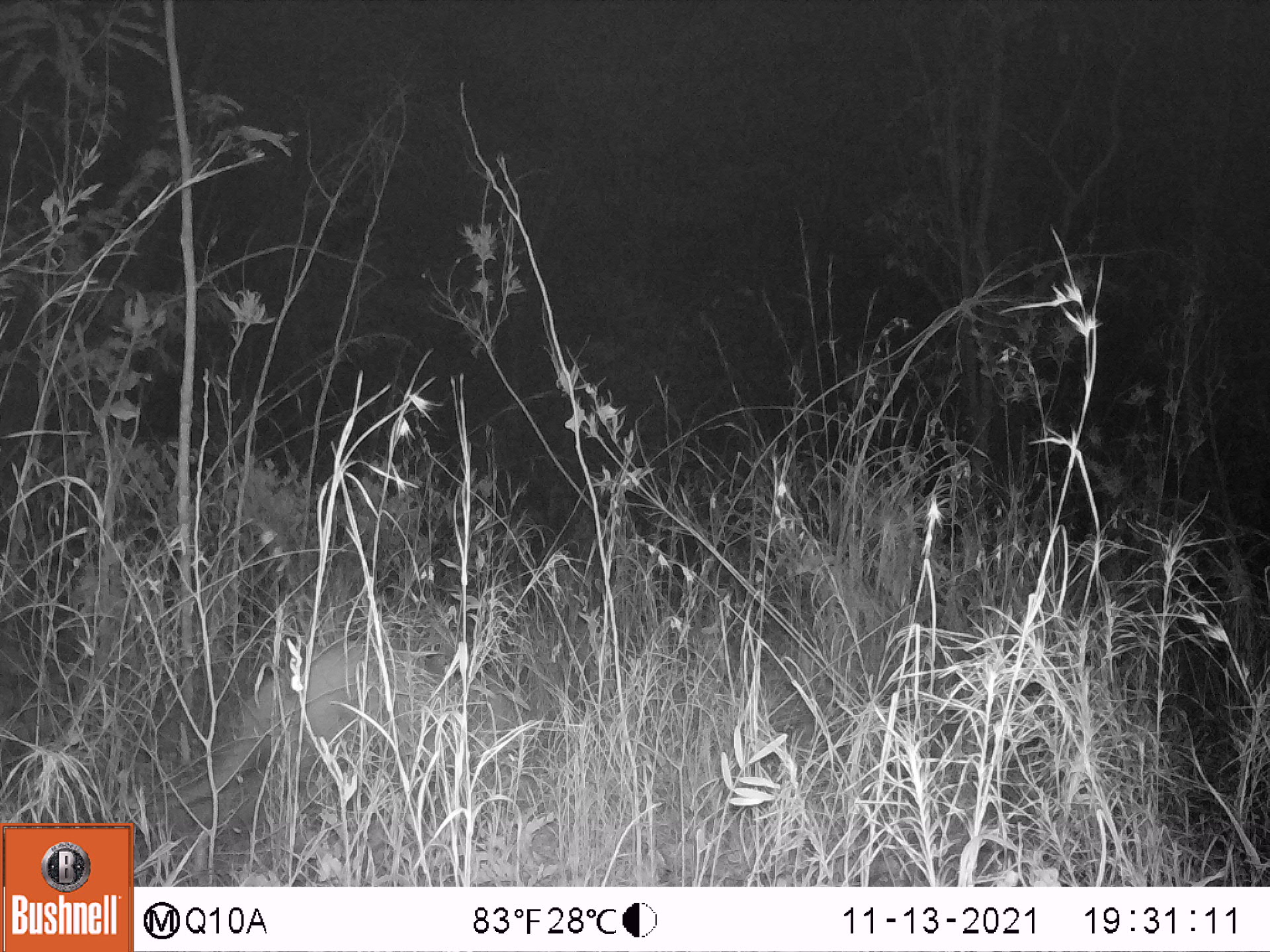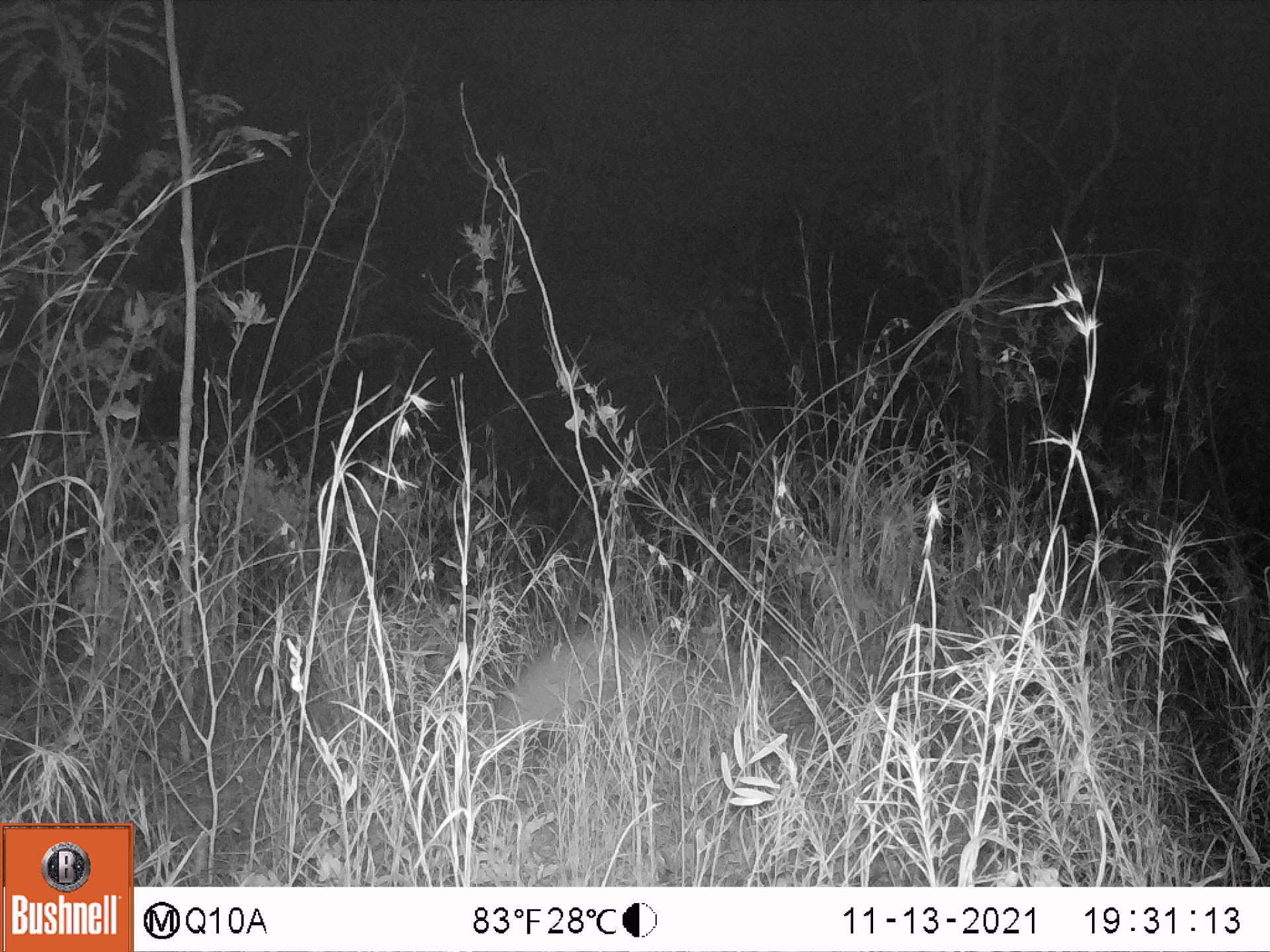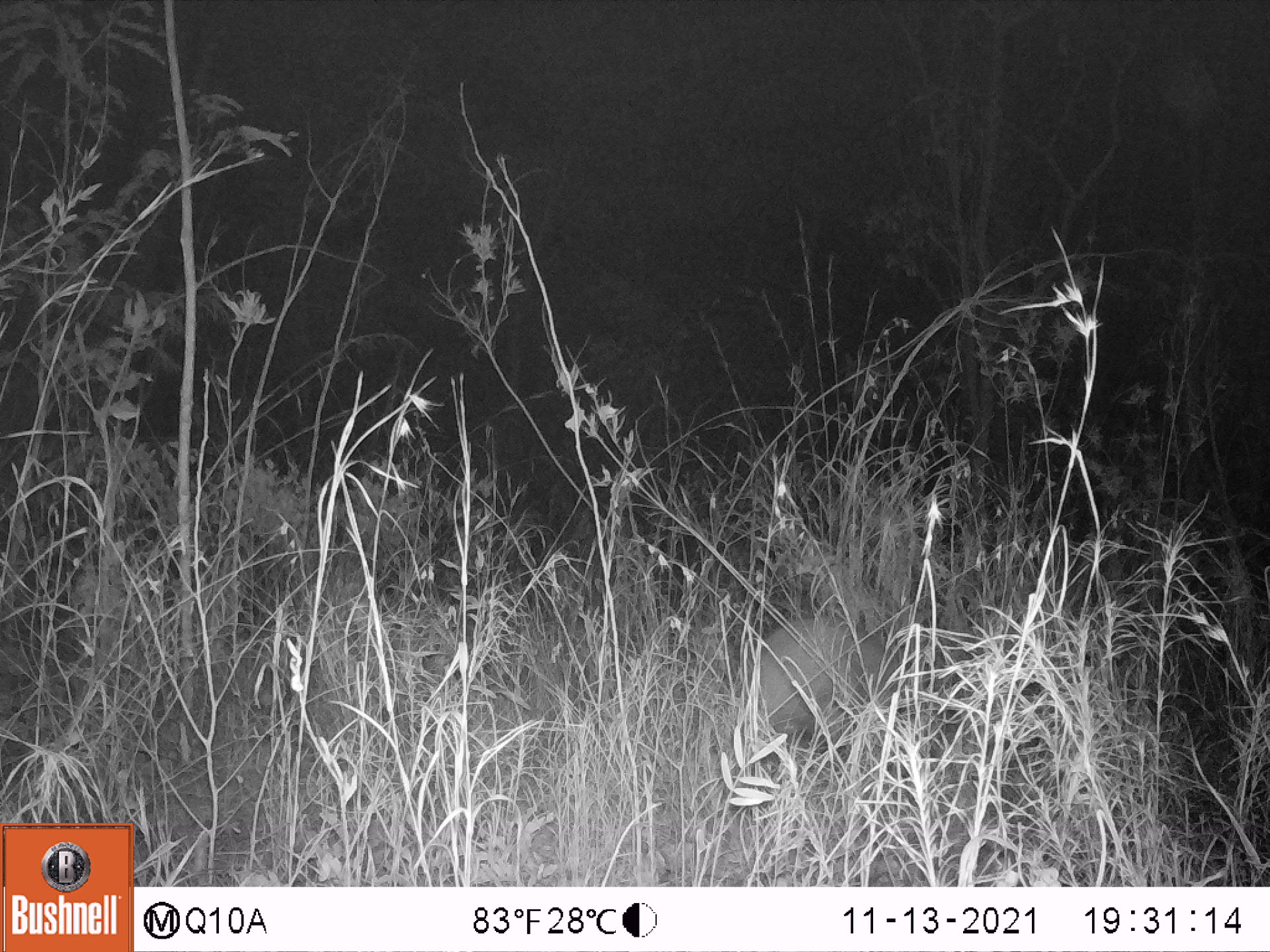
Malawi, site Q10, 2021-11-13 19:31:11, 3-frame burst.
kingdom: Animalia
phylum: Chordata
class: Mammalia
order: Tubulidentata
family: Orycteropodidae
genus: Orycteropus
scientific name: Orycteropus afer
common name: aardvark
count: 1